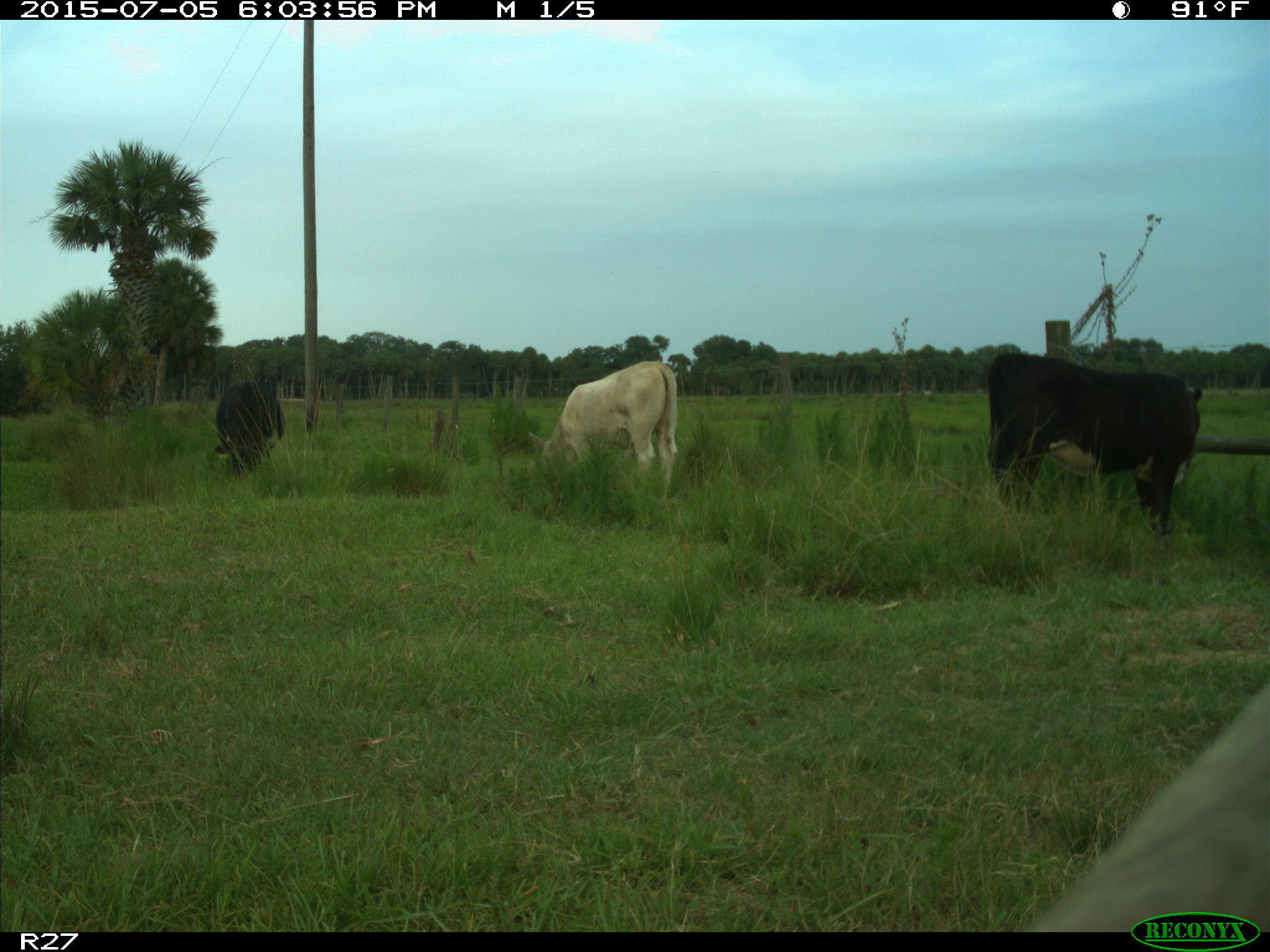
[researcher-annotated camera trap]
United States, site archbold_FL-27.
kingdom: Animalia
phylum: Chordata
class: Mammalia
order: Artiodactyla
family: Bovidae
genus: Bos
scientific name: Bos taurus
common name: domestic cow